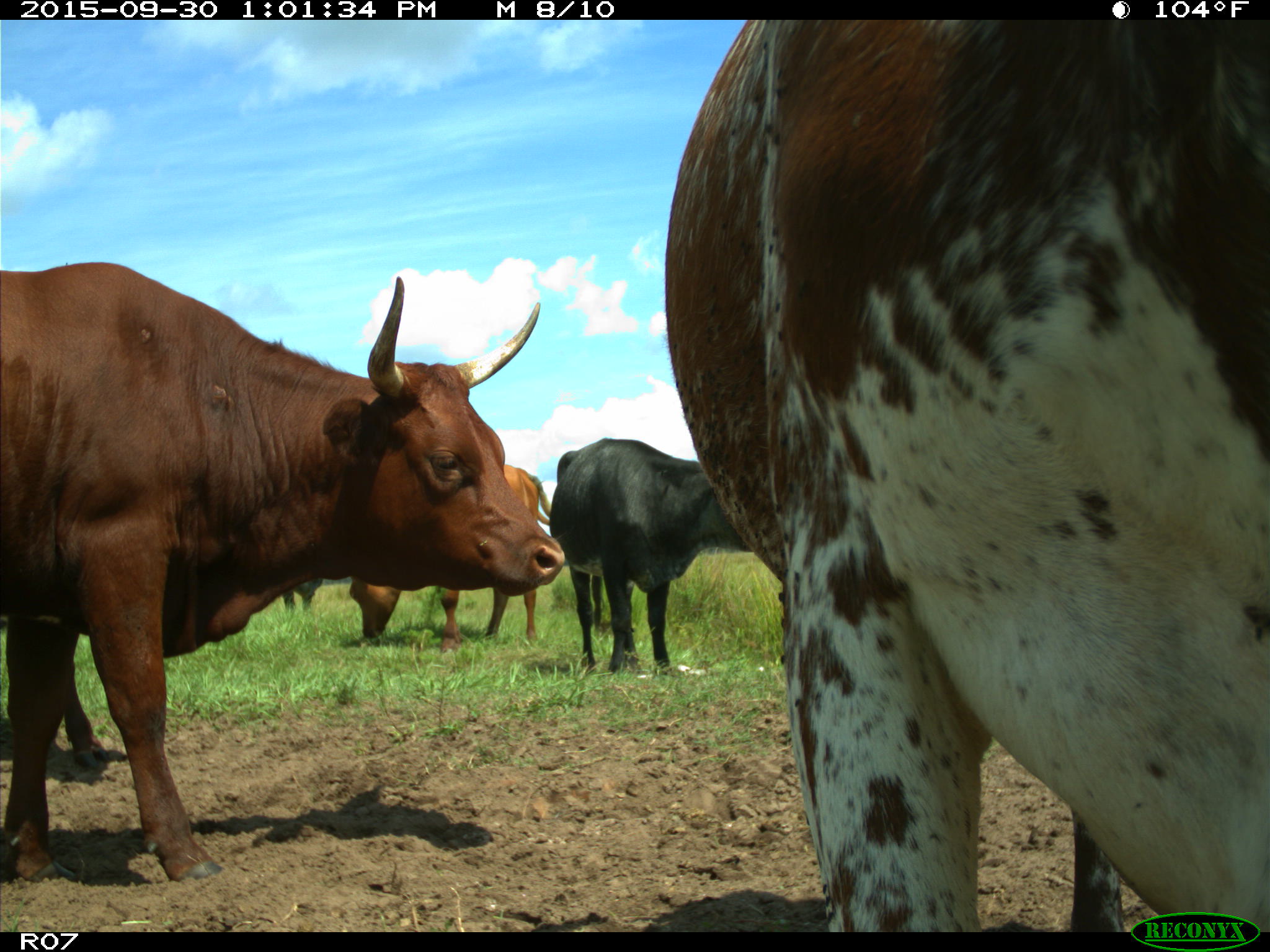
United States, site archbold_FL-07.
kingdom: Animalia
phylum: Chordata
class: Mammalia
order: Artiodactyla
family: Bovidae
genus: Bos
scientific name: Bos taurus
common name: domestic cow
Bos taurus (domestic cow).